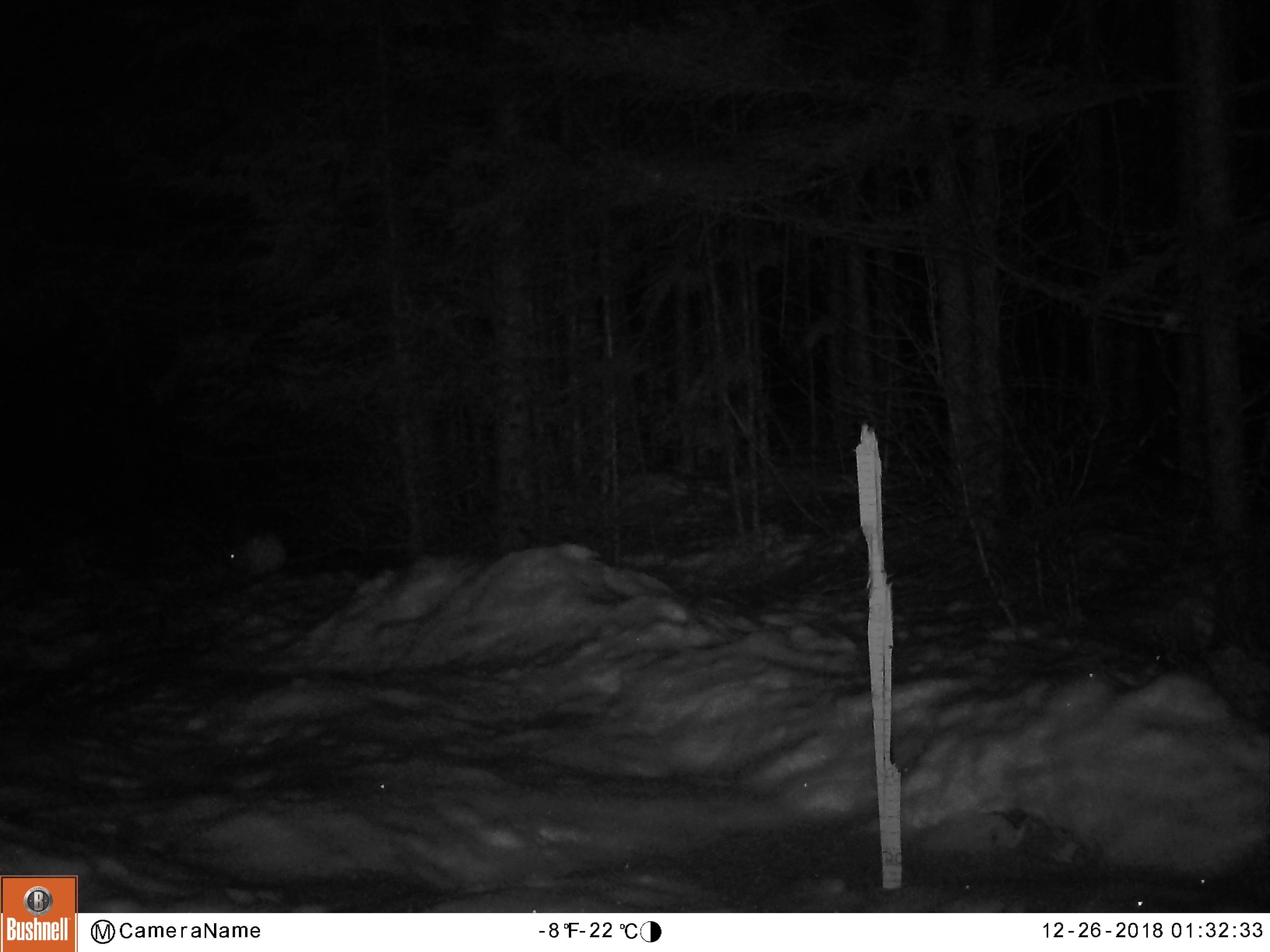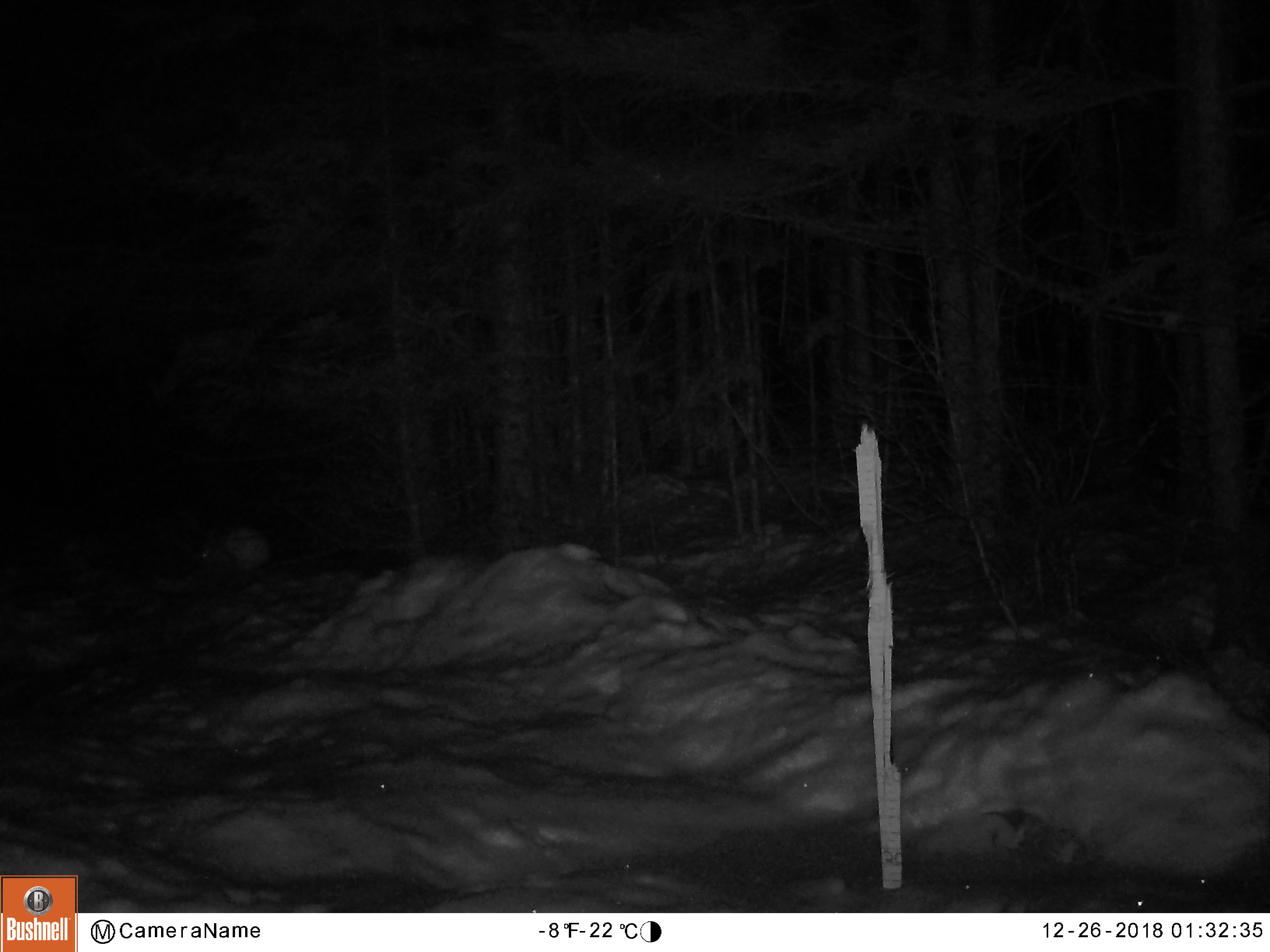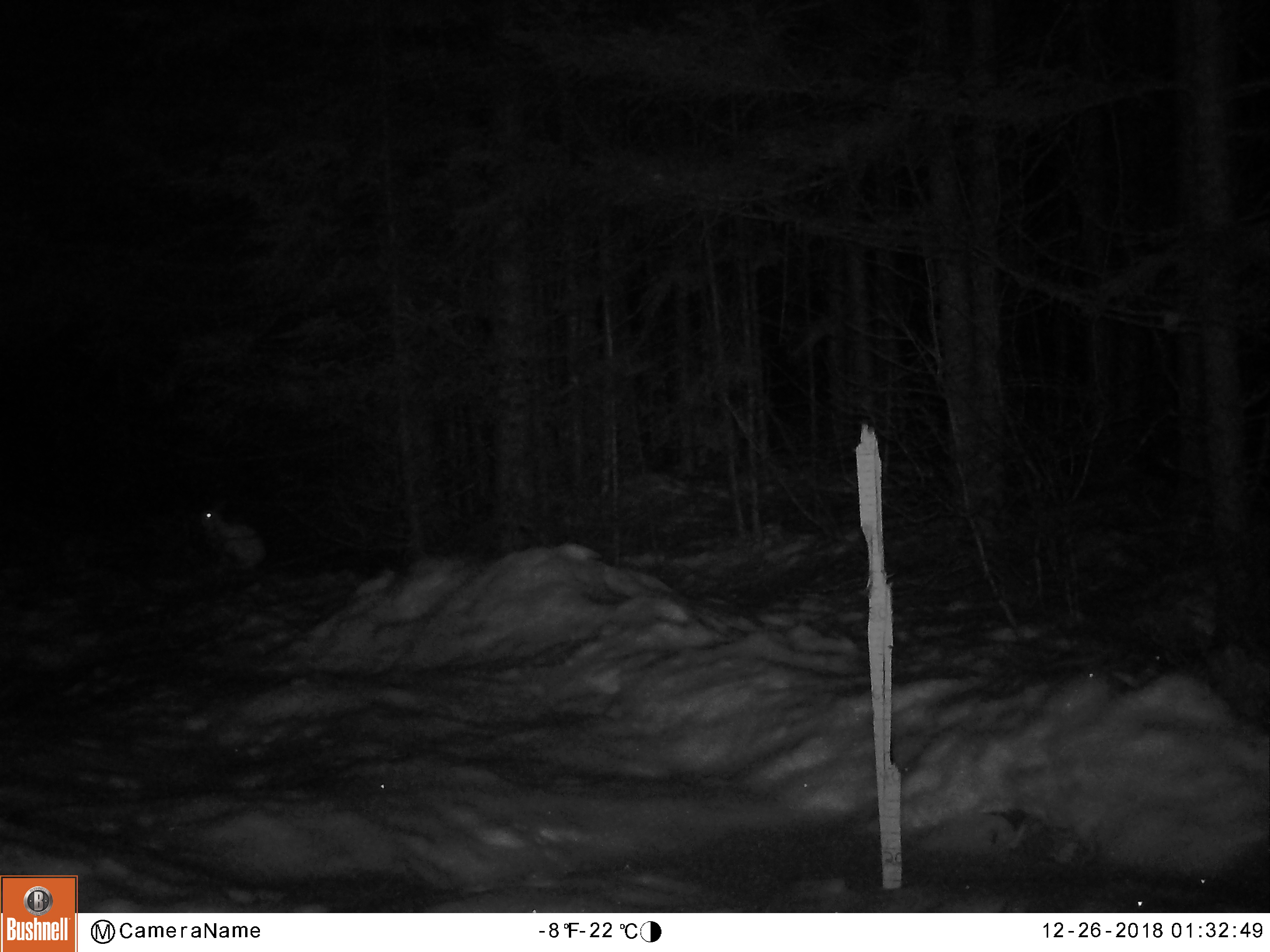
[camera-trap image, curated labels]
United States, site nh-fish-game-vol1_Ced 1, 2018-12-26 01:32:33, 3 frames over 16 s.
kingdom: Animalia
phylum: Chordata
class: Mammalia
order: Lagomorpha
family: Leporidae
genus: Lepus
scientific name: Lepus americanus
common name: snowshoe hare